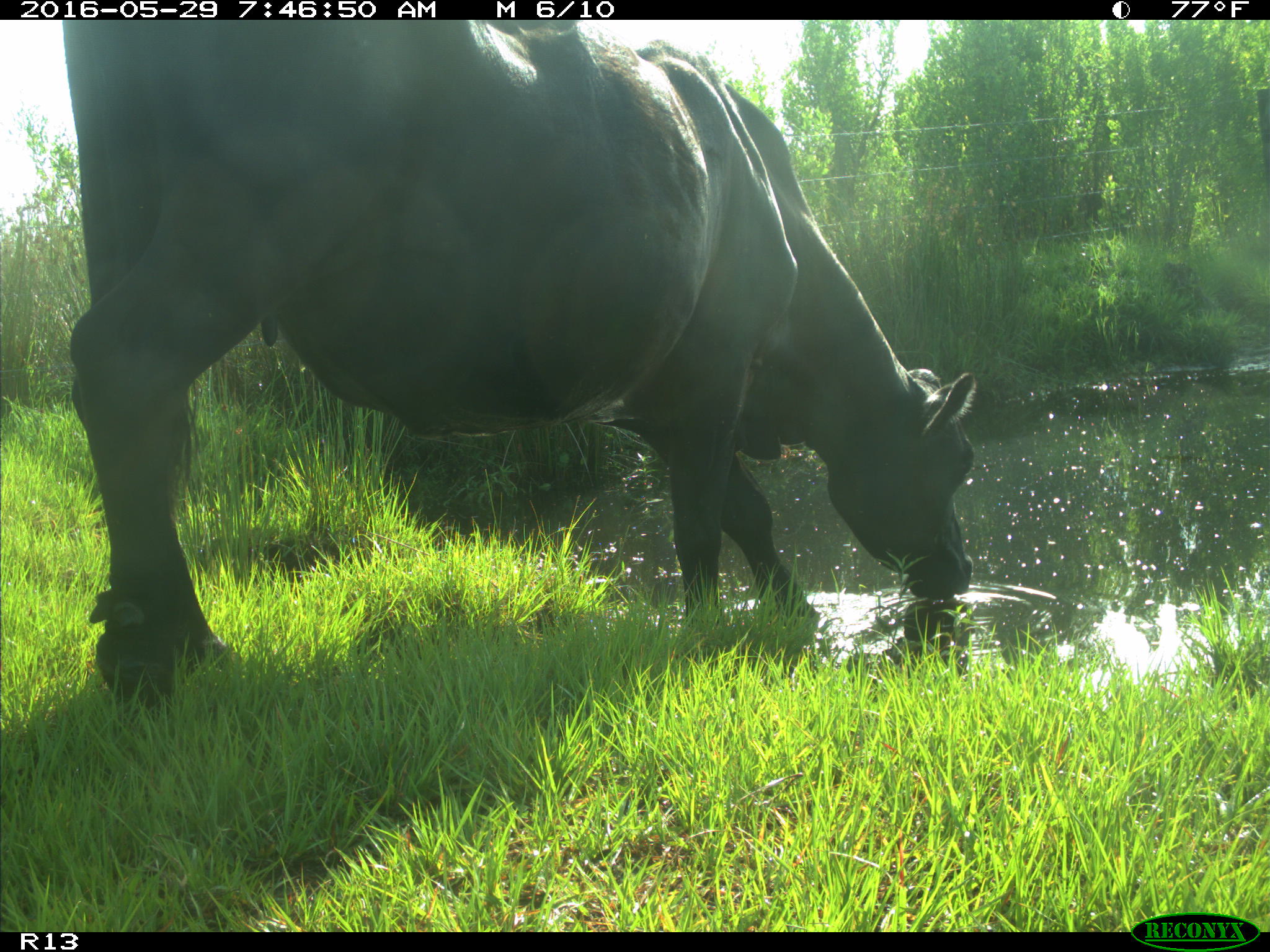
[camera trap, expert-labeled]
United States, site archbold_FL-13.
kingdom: Animalia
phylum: Chordata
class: Mammalia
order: Artiodactyla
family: Bovidae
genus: Bos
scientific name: Bos taurus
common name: domestic cow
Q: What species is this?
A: Bos taurus (domestic cow).